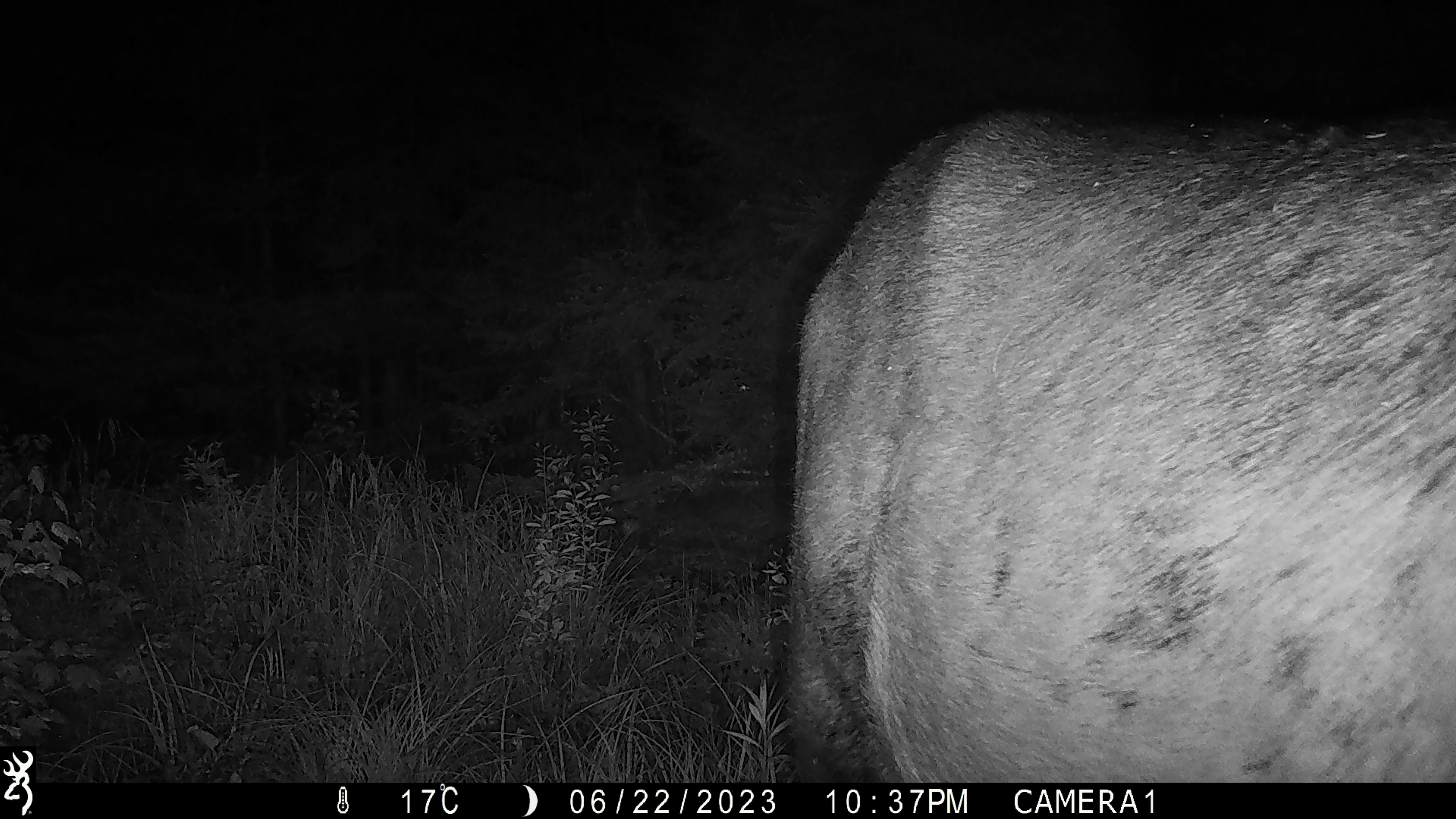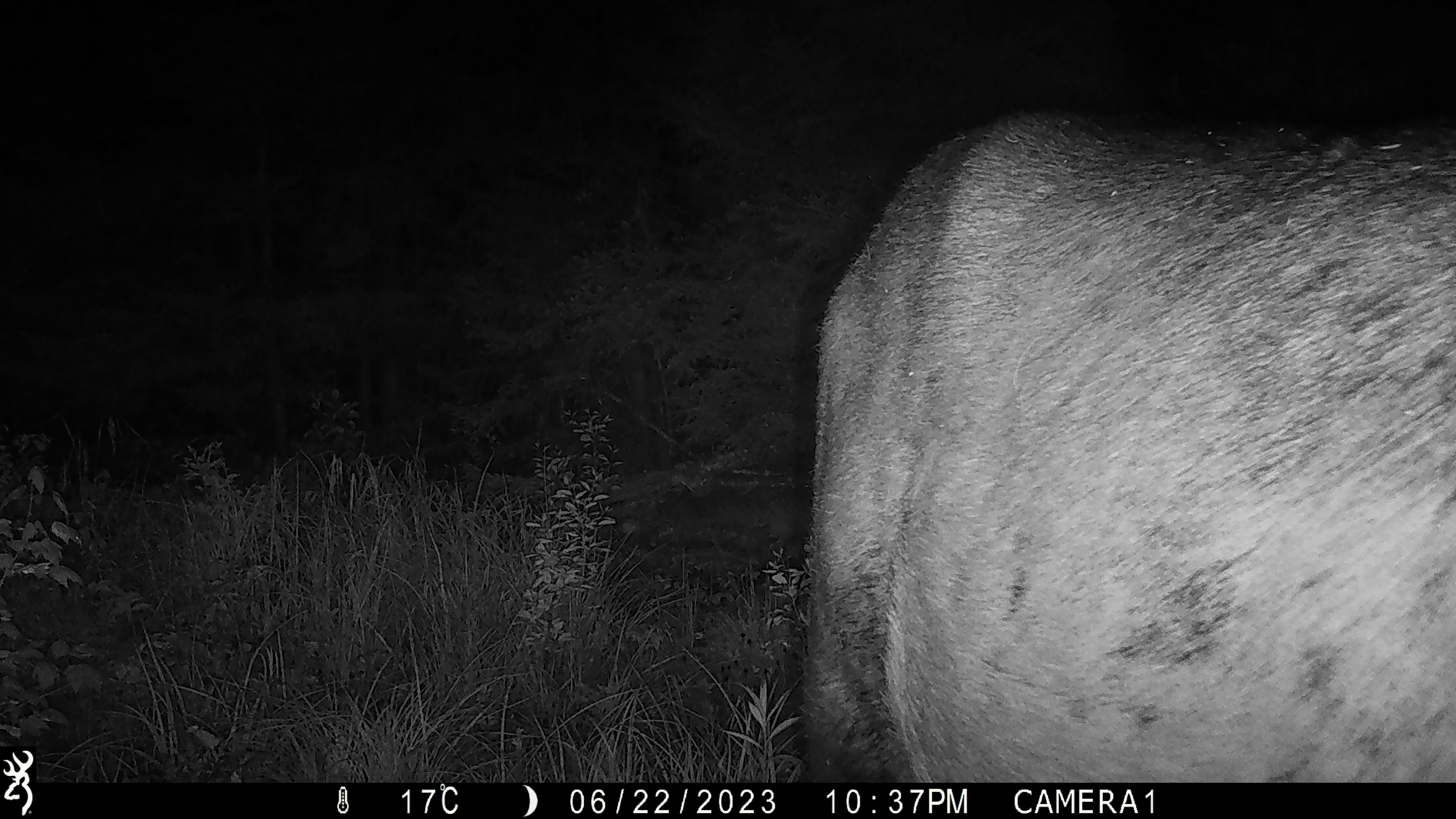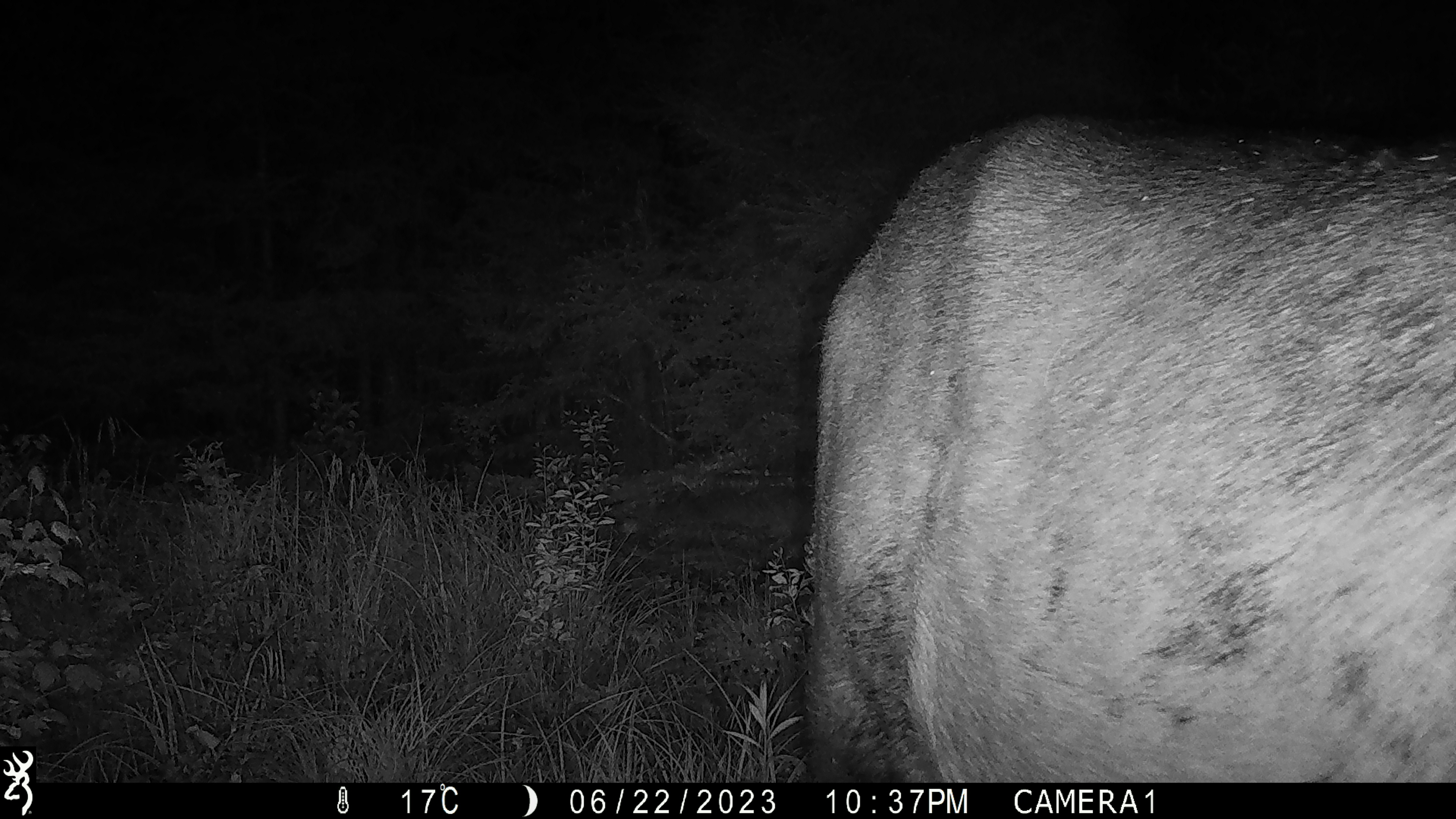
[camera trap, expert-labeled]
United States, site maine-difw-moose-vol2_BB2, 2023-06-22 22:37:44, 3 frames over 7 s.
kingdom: Animalia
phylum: Chordata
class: Mammalia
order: Artiodactyla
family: Cervidae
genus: Alces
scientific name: Alces alces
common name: moose